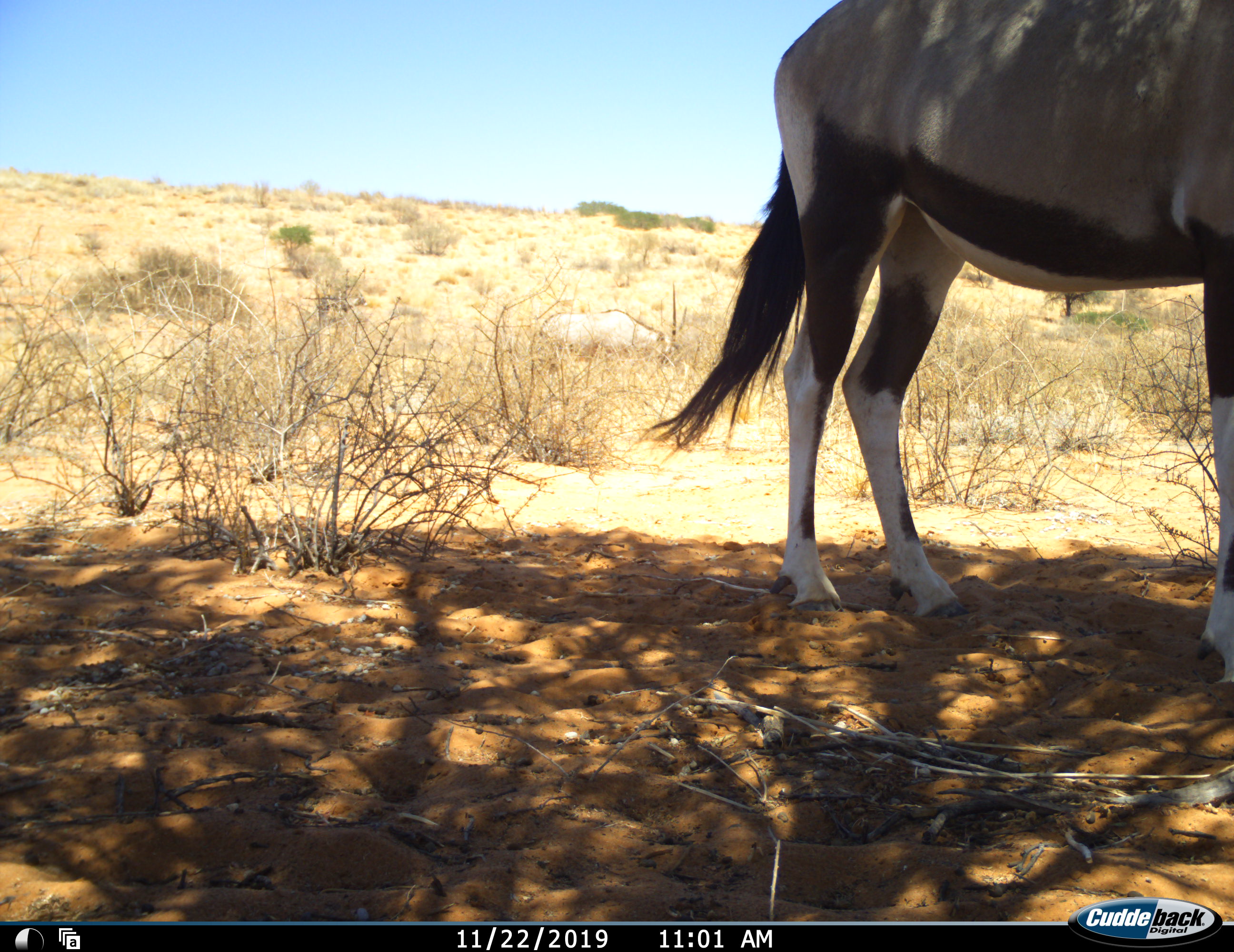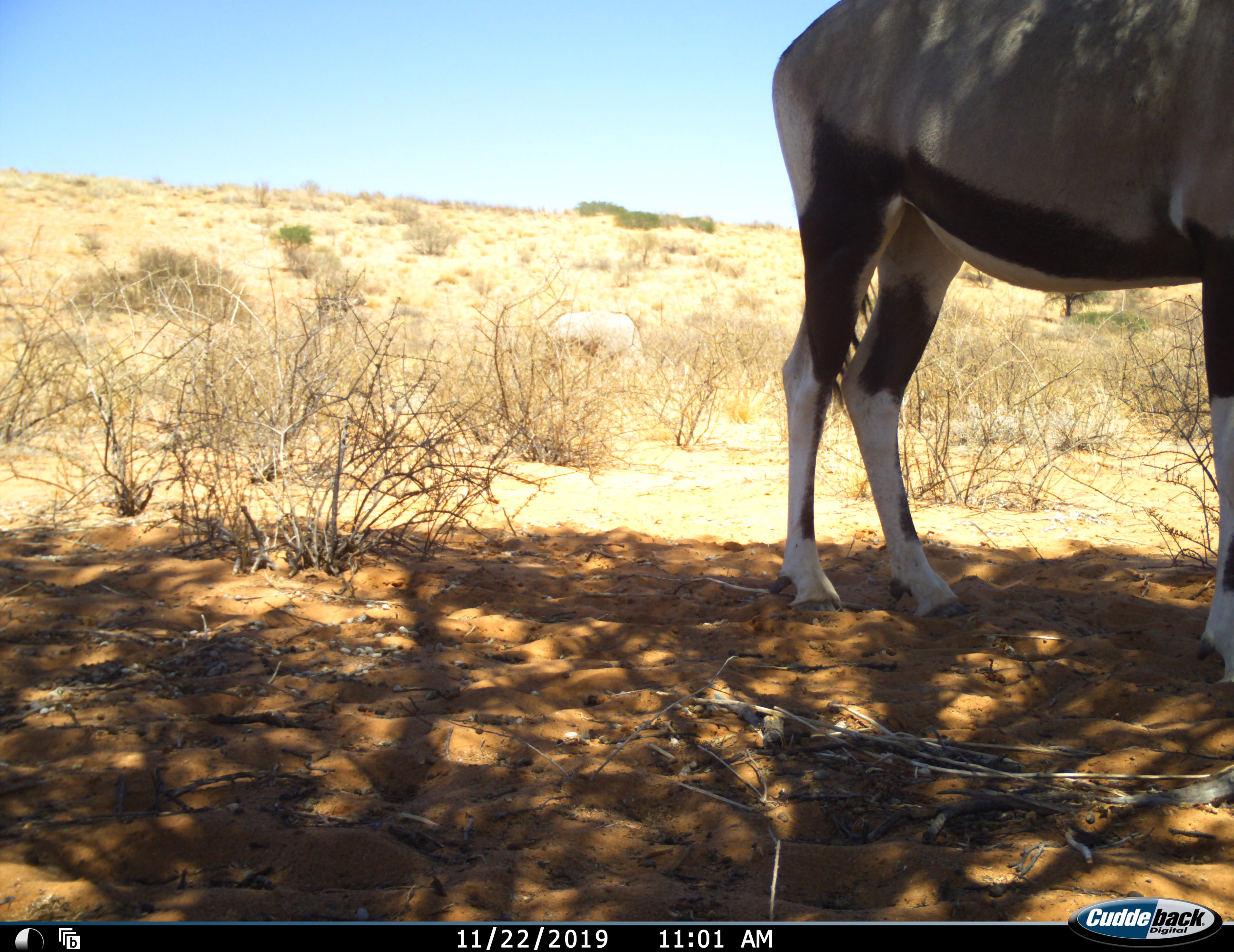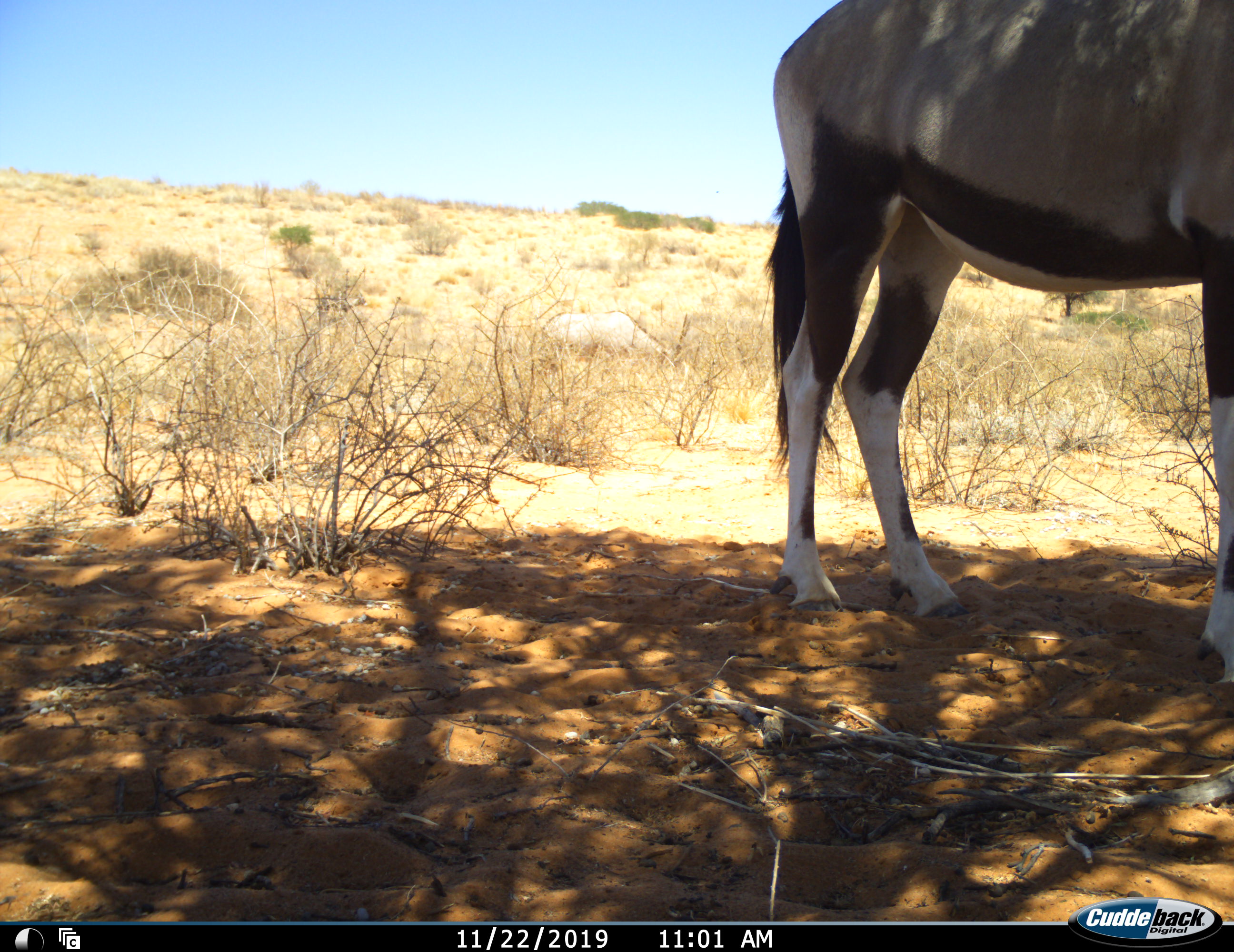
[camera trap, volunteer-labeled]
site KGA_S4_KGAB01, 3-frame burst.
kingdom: Animalia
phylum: Chordata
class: Mammalia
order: Artiodactyla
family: Bovidae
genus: Oryx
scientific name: Oryx gazella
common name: gemsbok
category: oryx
Oryx (gemsbok) (Oryx gazella), count 2. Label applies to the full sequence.